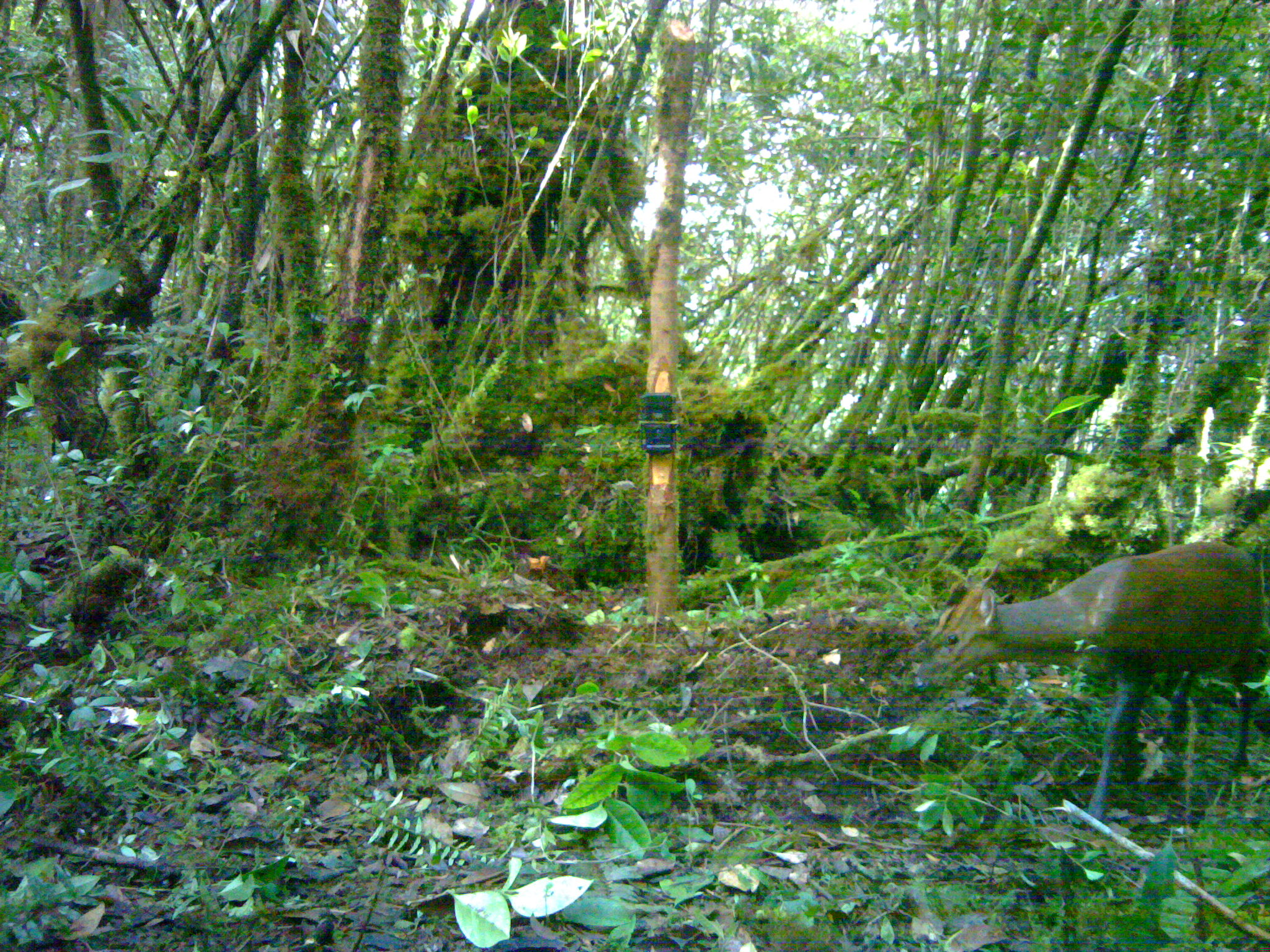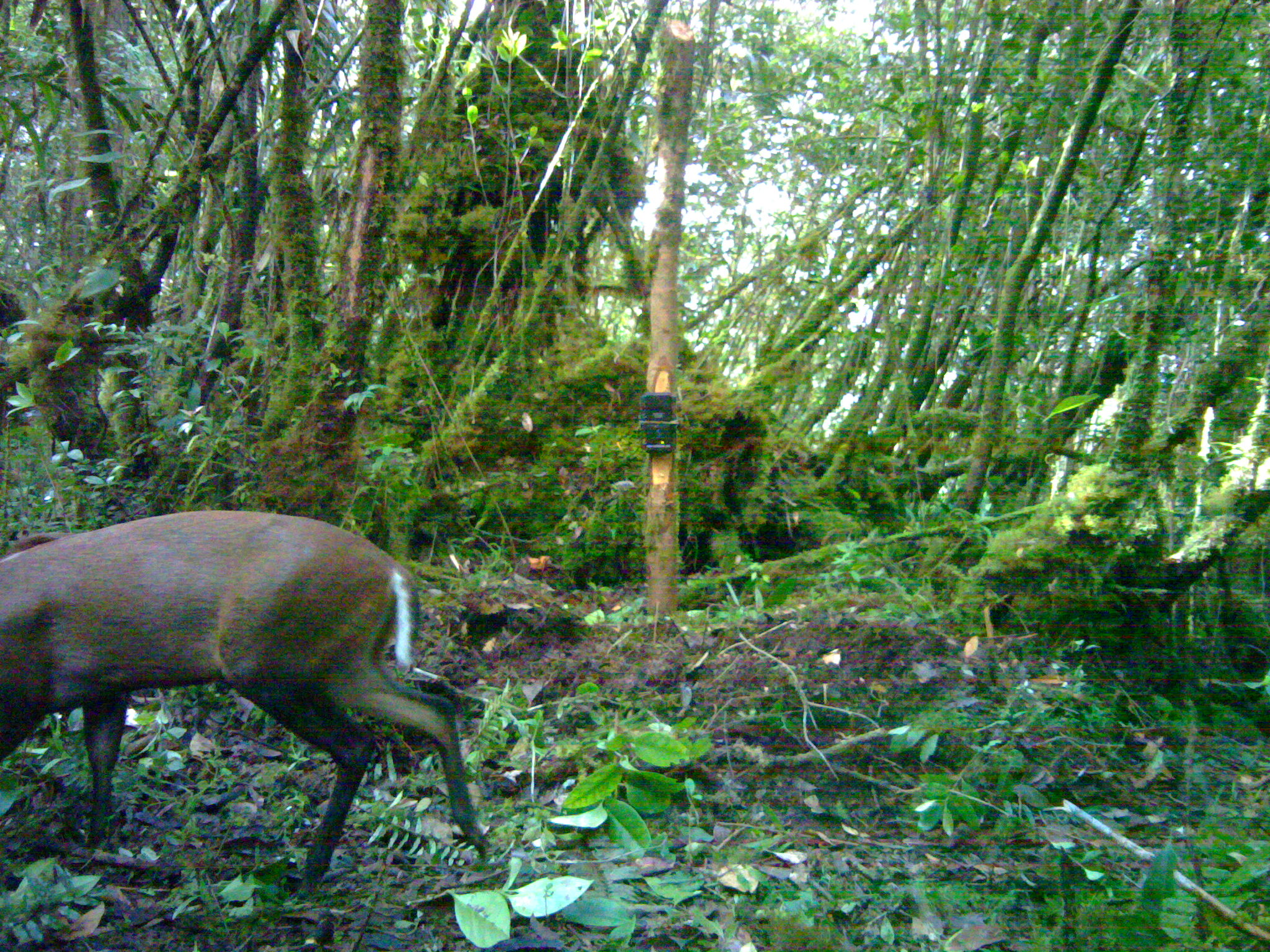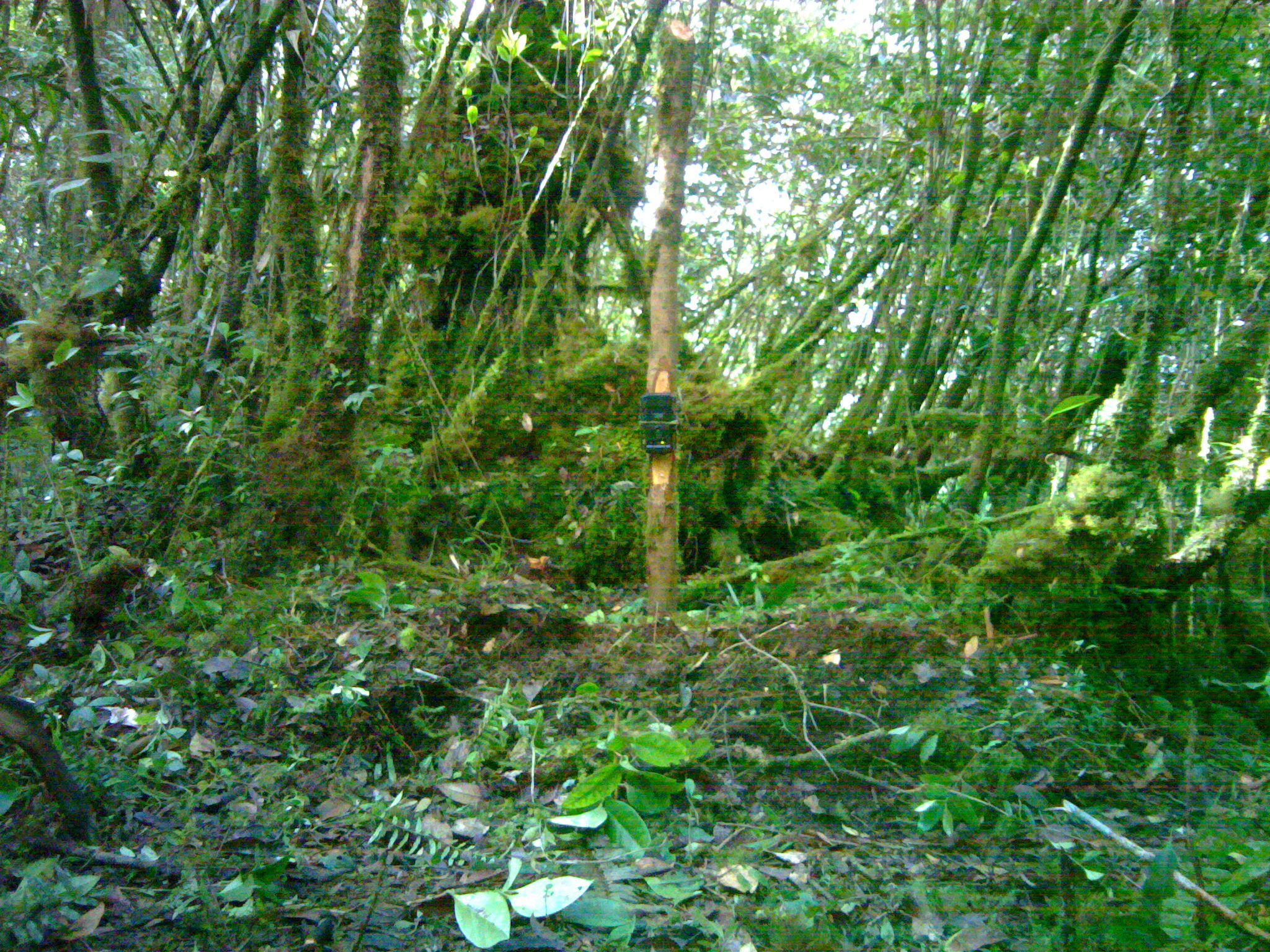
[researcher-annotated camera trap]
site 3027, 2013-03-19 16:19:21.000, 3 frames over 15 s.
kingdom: Animalia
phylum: Chordata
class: Mammalia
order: Artiodactyla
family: Cervidae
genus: Muntiacus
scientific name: Muntiacus muntjak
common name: southern red muntjac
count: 1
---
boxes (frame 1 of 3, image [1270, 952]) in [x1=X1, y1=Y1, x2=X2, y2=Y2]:
muntiacus muntjak: [x1=912, y1=539, x2=1268, y2=827]